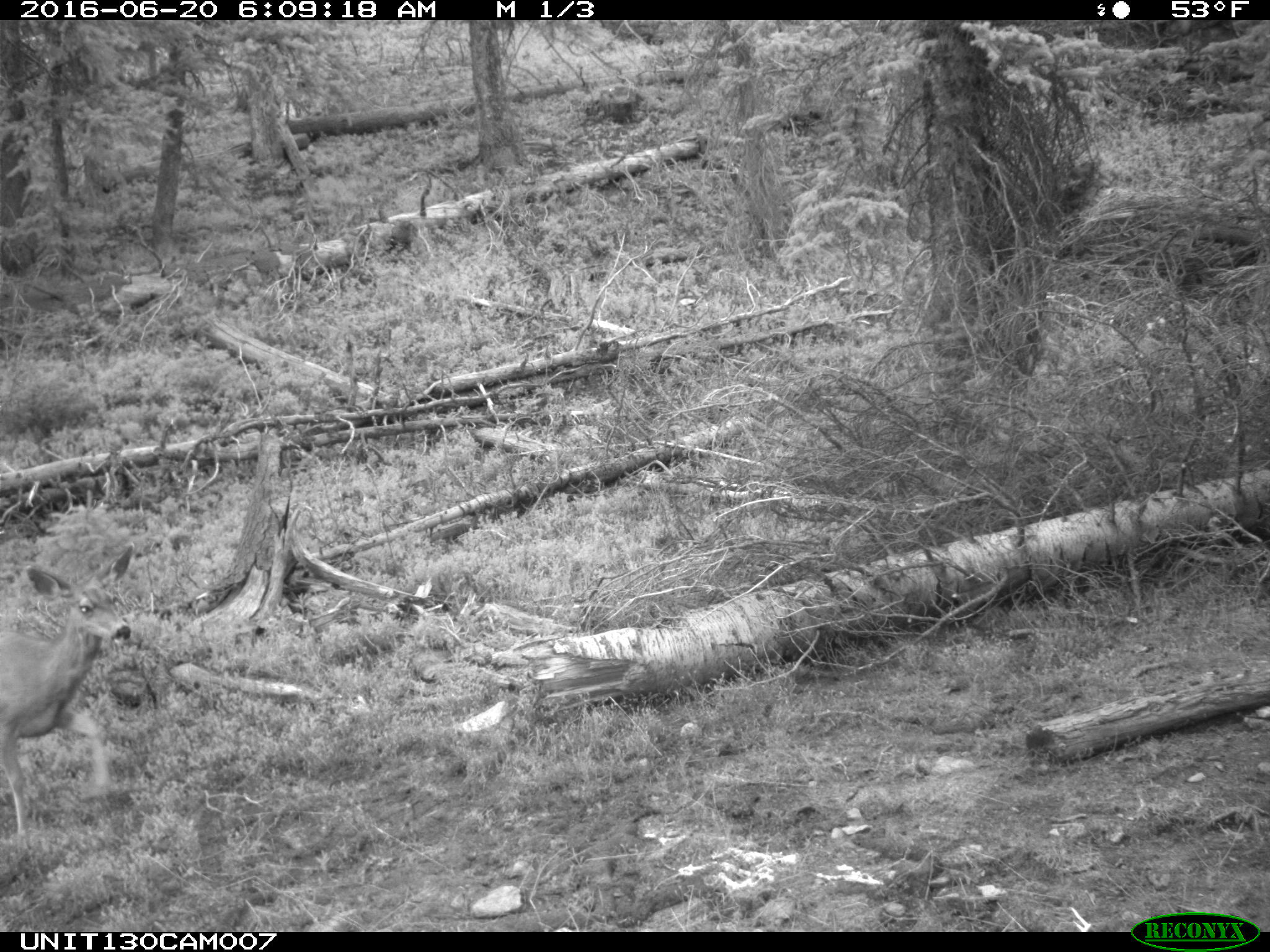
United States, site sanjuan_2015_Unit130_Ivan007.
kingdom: Animalia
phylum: Chordata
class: Mammalia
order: Artiodactyla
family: Cervidae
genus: Odocoileus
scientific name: Odocoileus hemionus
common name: mule deer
Odocoileus hemionus (mule deer).